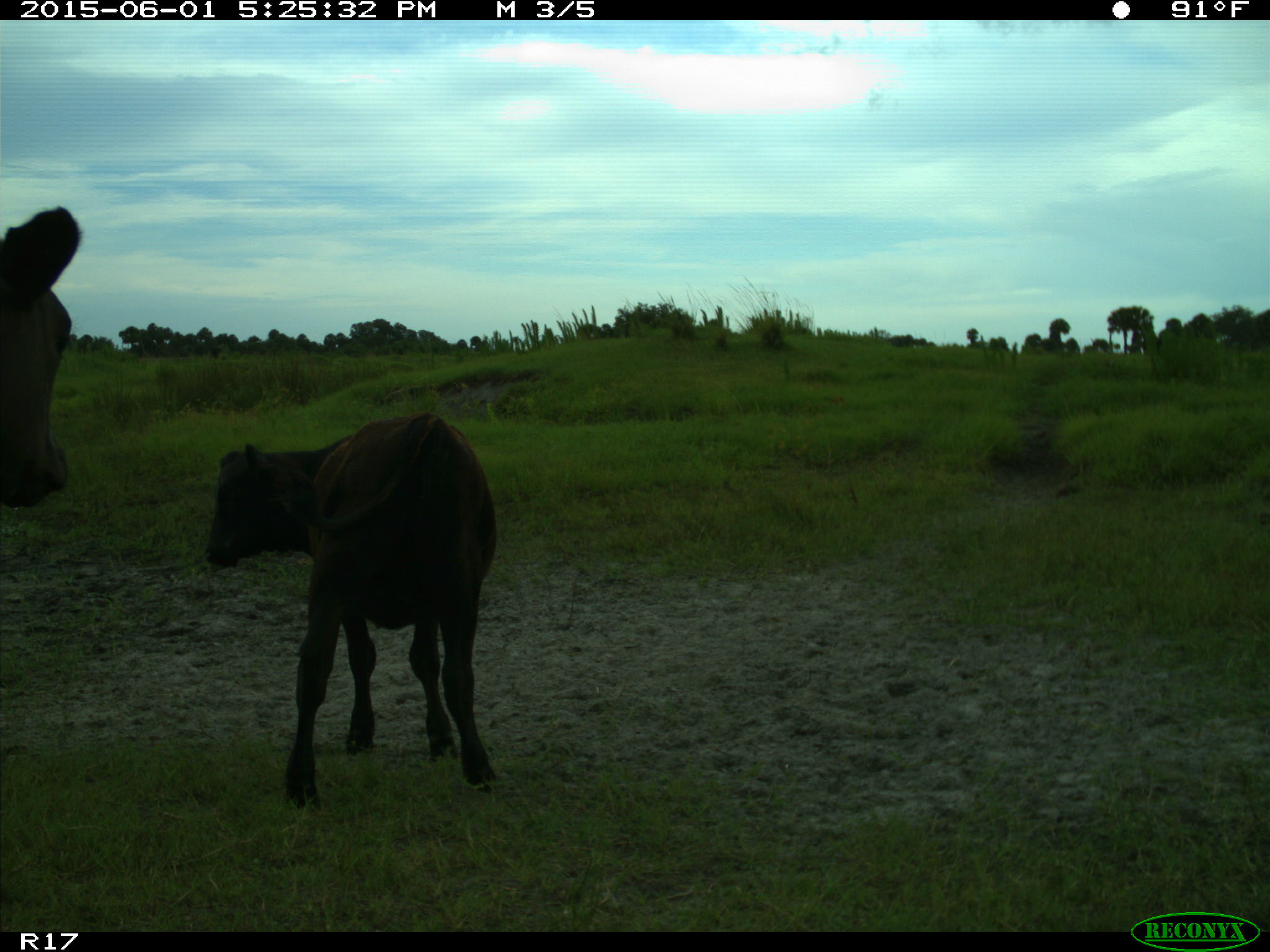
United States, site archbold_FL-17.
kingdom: Animalia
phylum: Chordata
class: Mammalia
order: Artiodactyla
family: Bovidae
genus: Bos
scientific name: Bos taurus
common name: domestic cow